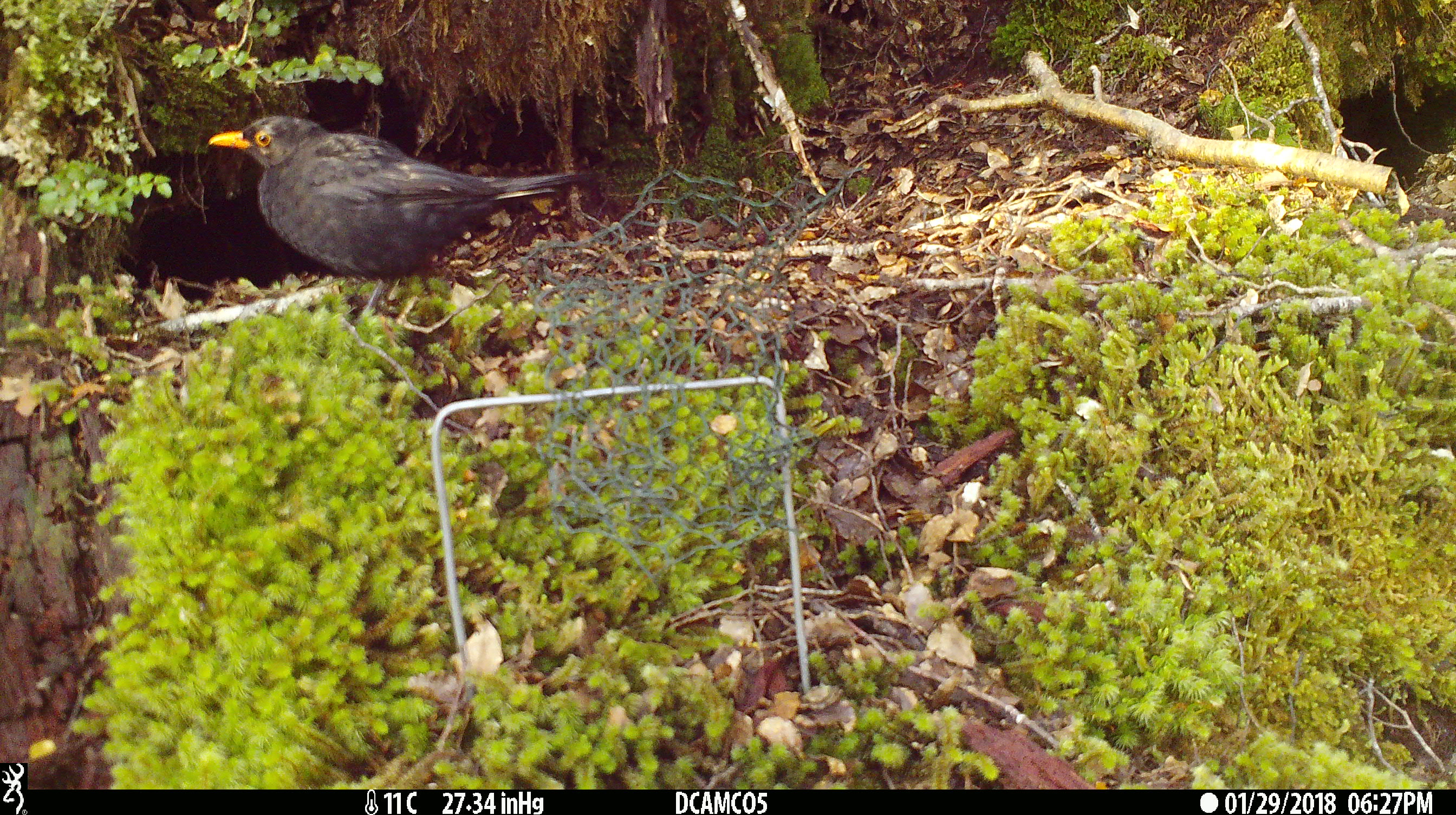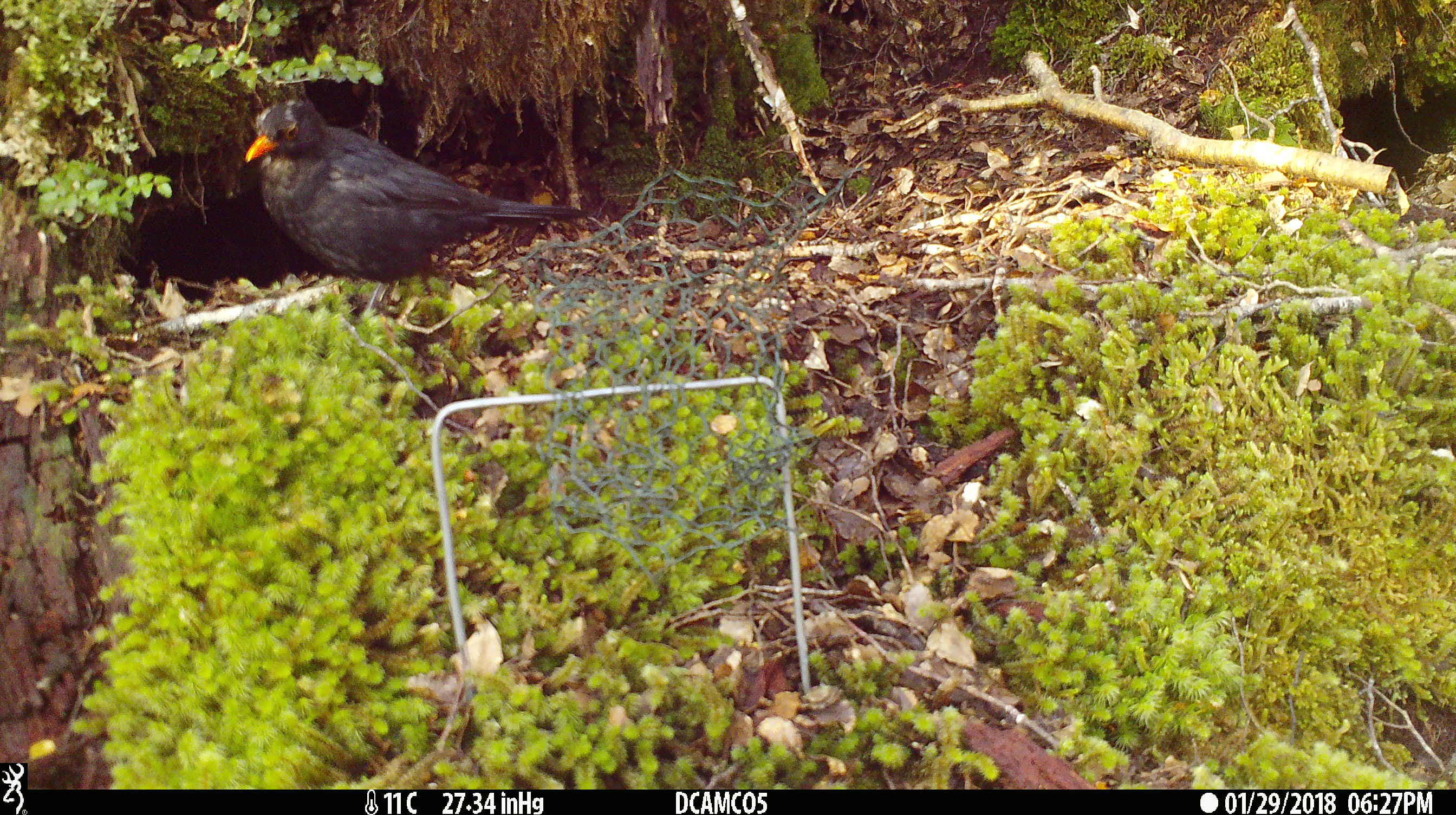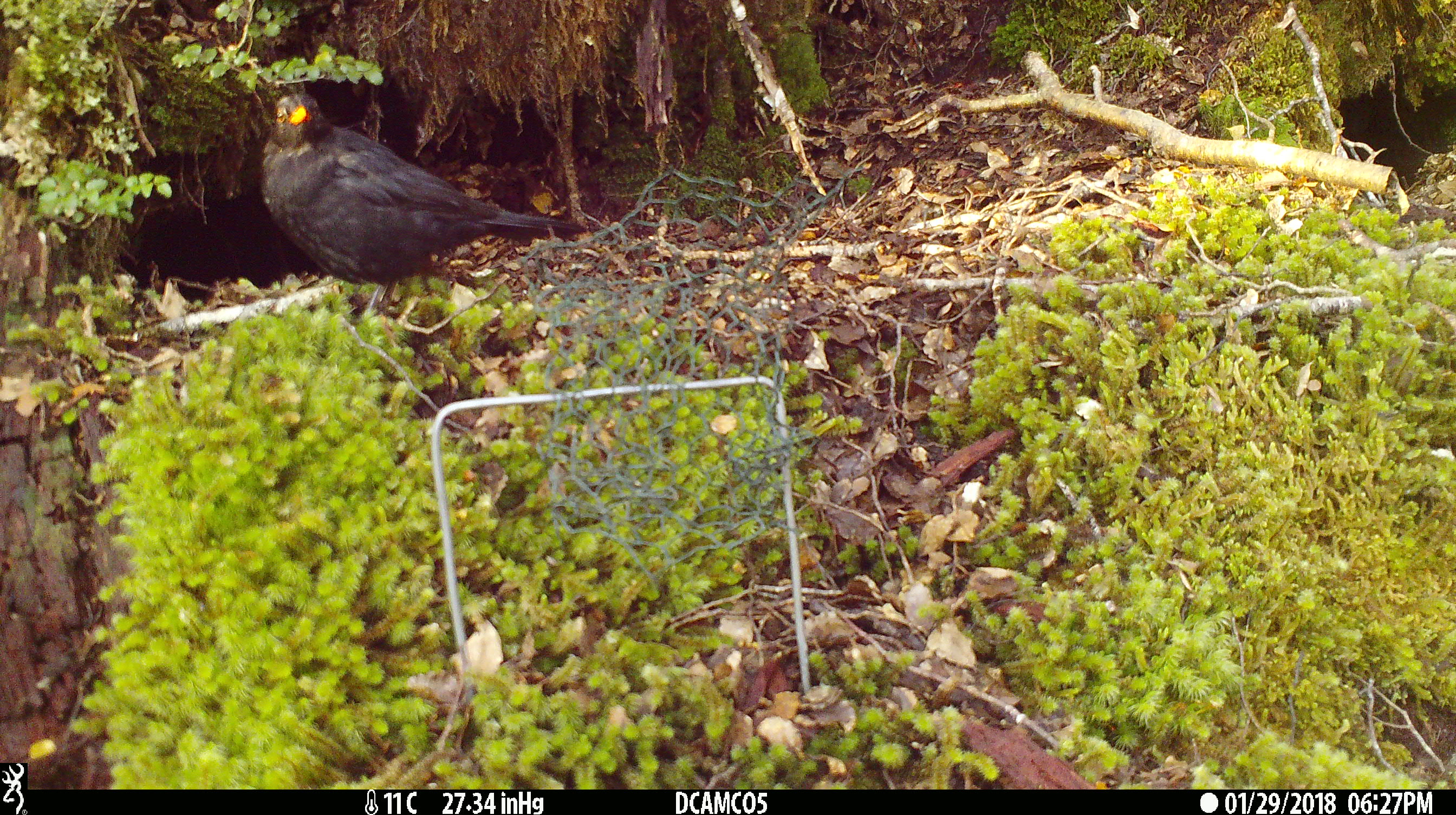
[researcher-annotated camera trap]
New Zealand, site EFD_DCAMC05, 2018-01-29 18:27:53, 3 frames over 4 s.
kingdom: Animalia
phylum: Chordata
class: Aves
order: Passeriformes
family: Turdidae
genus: Turdus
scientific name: Turdus merula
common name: eurasian blackbird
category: blackbird